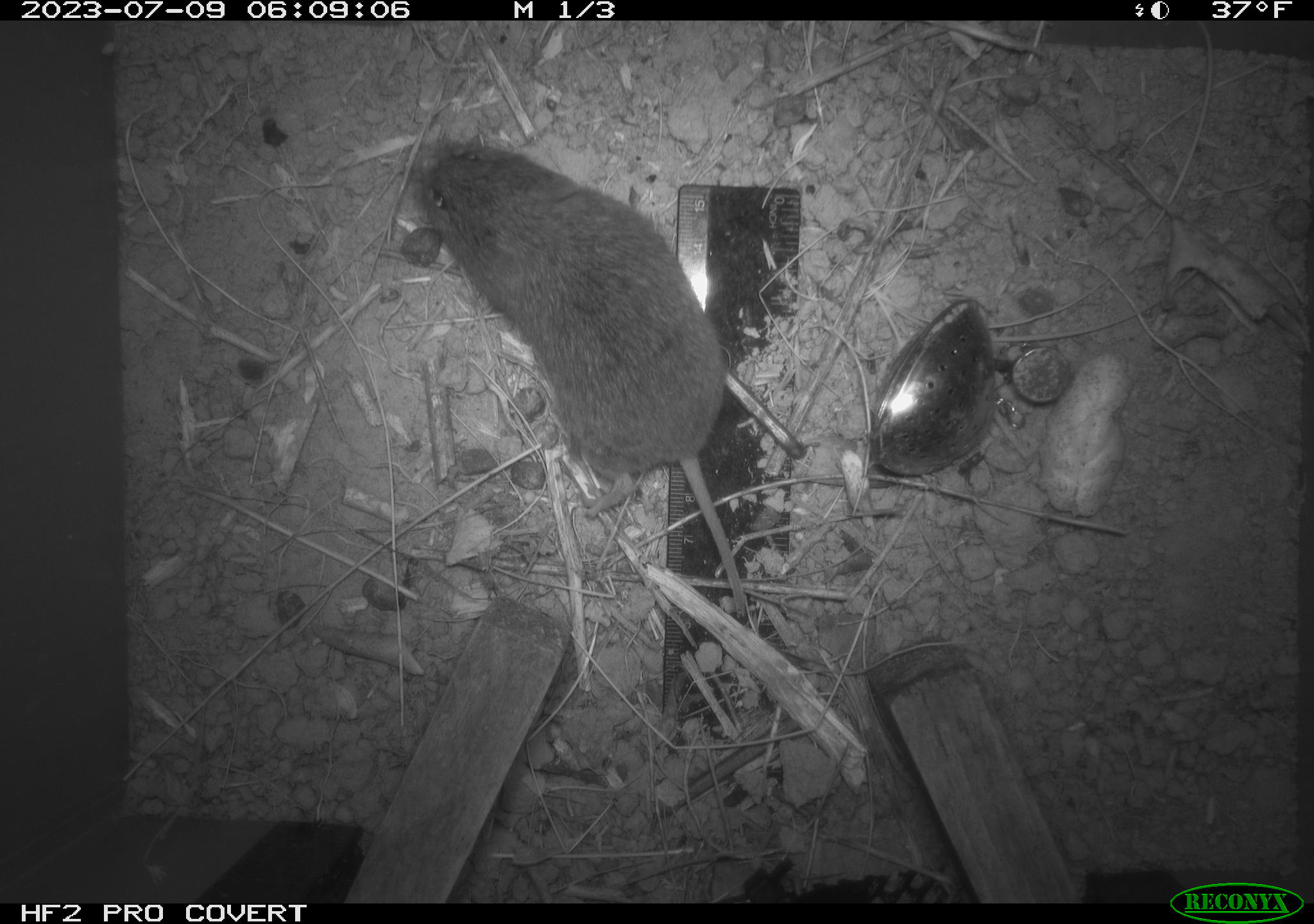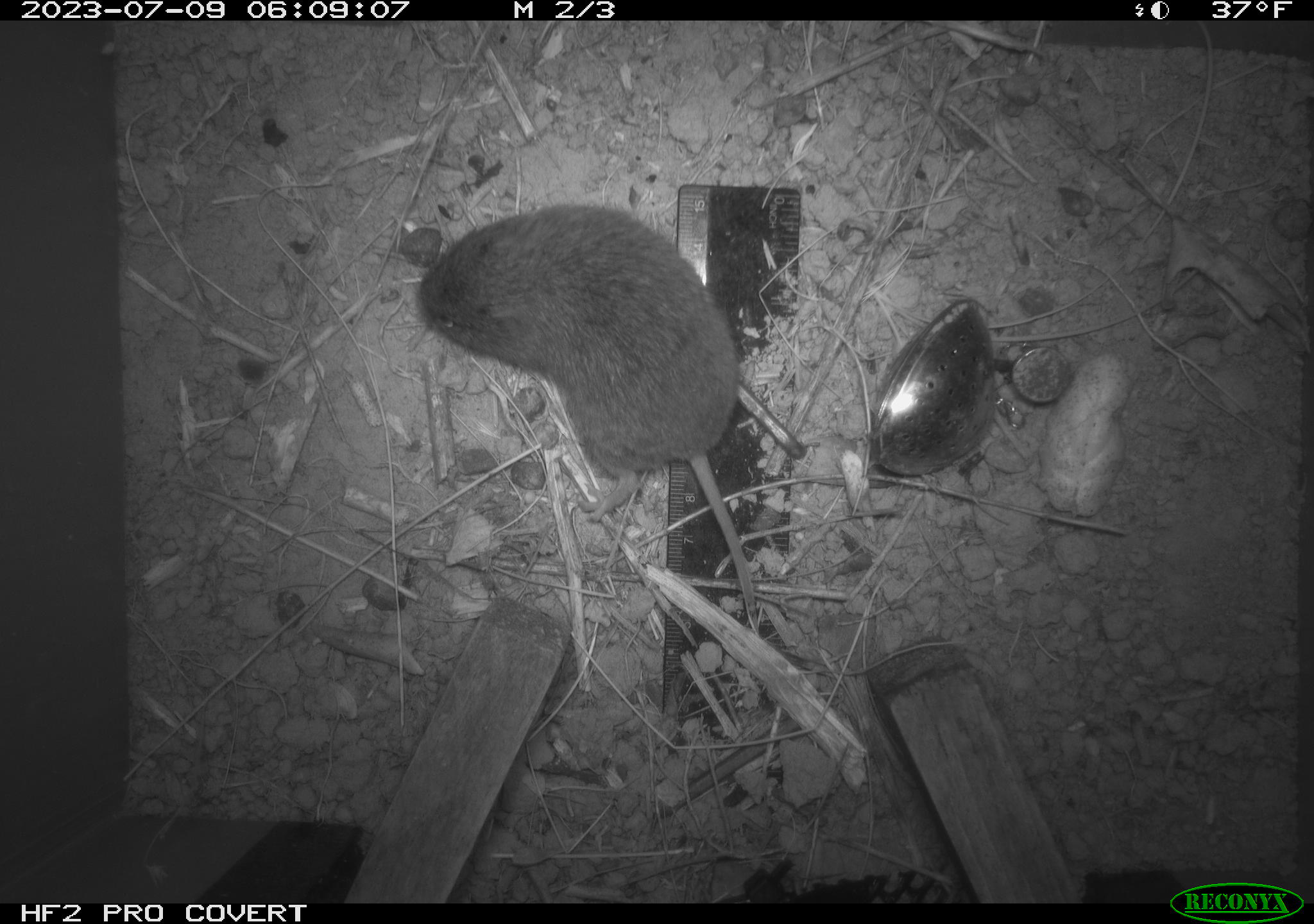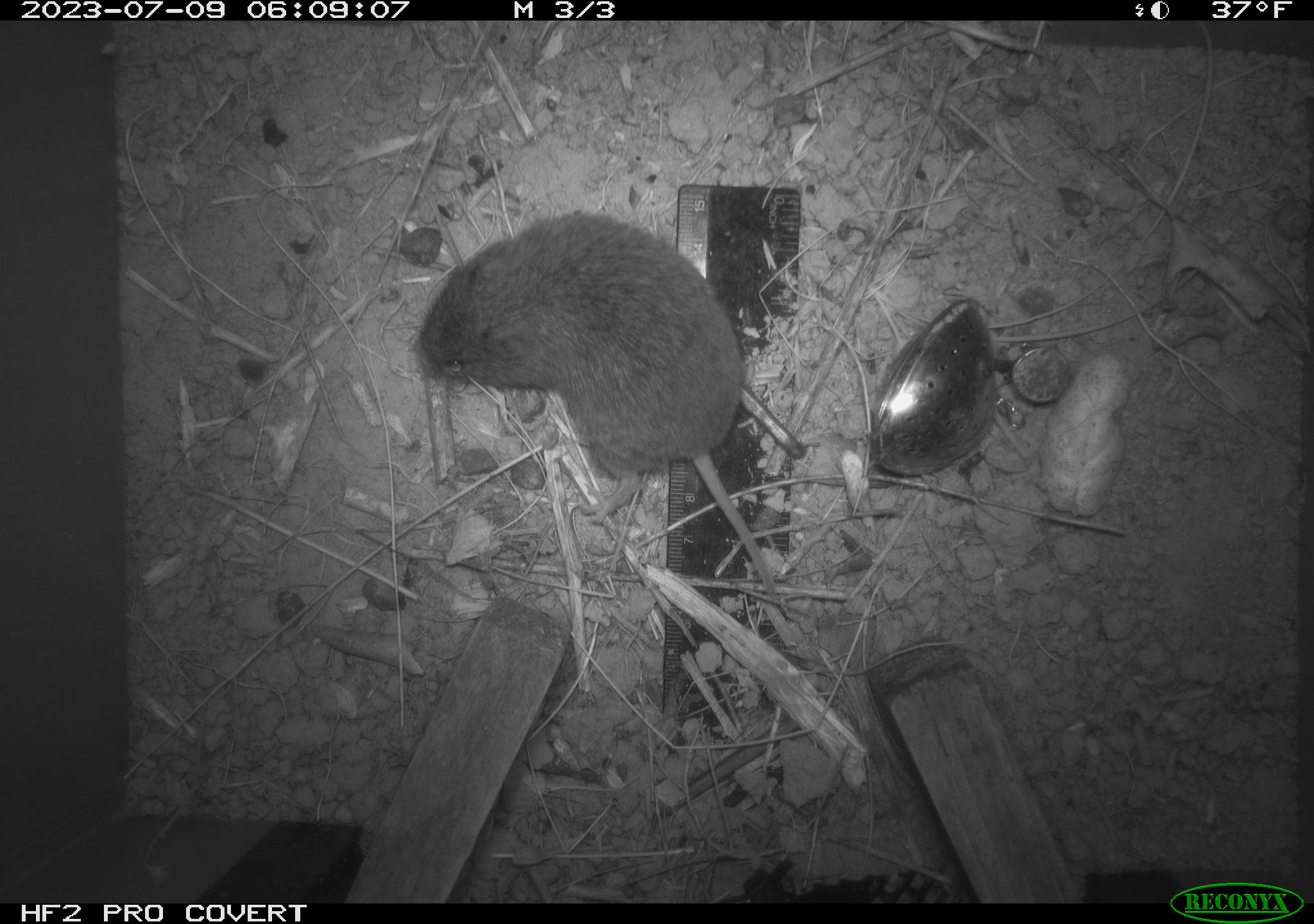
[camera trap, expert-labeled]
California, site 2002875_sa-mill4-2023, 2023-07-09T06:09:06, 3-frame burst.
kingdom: Animalia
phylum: Chordata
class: Mammalia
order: Rodentia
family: Cricetidae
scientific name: Arvicolinae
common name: voles, lemmings, and muskrats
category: arvicolinae subfamily